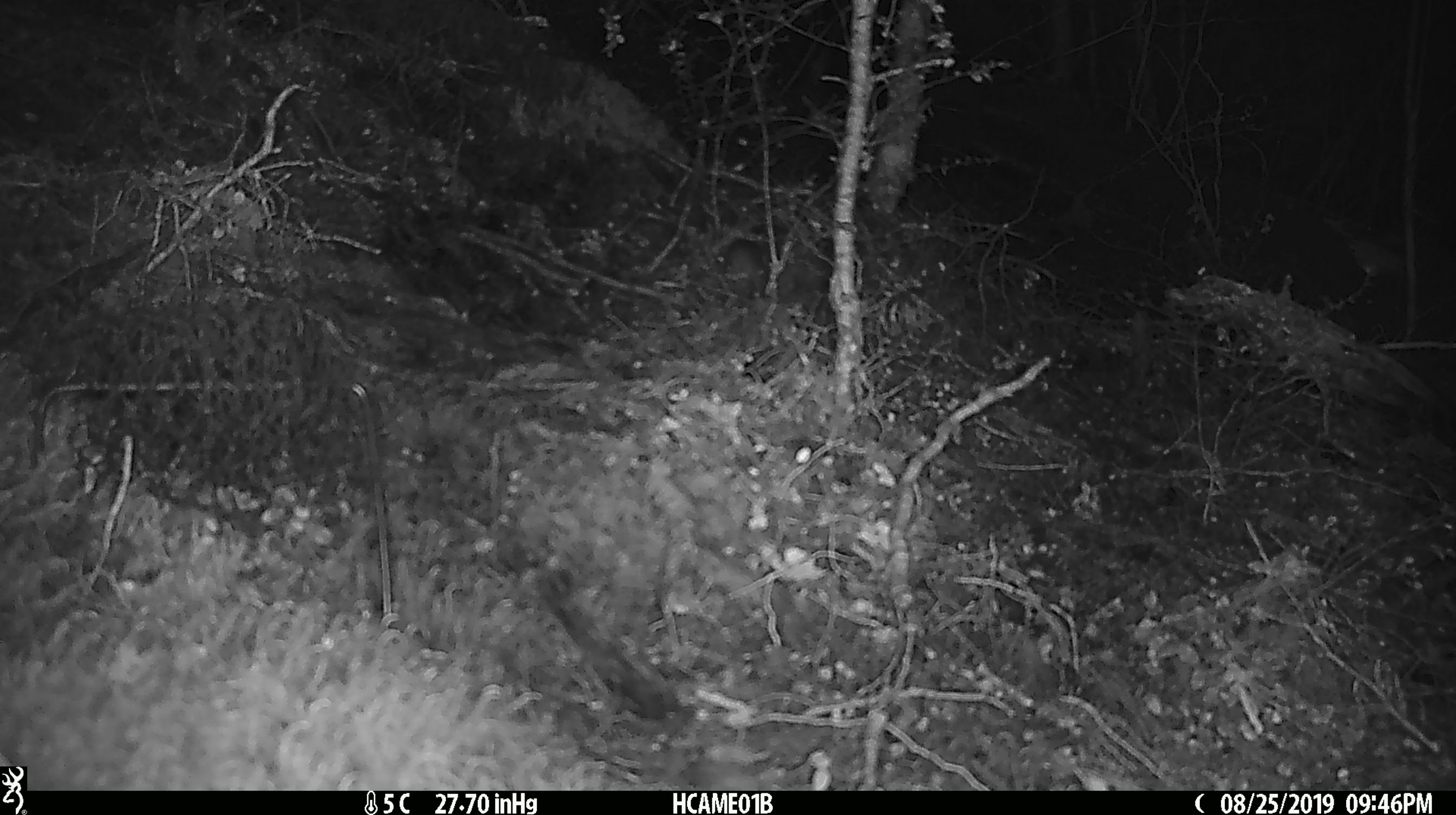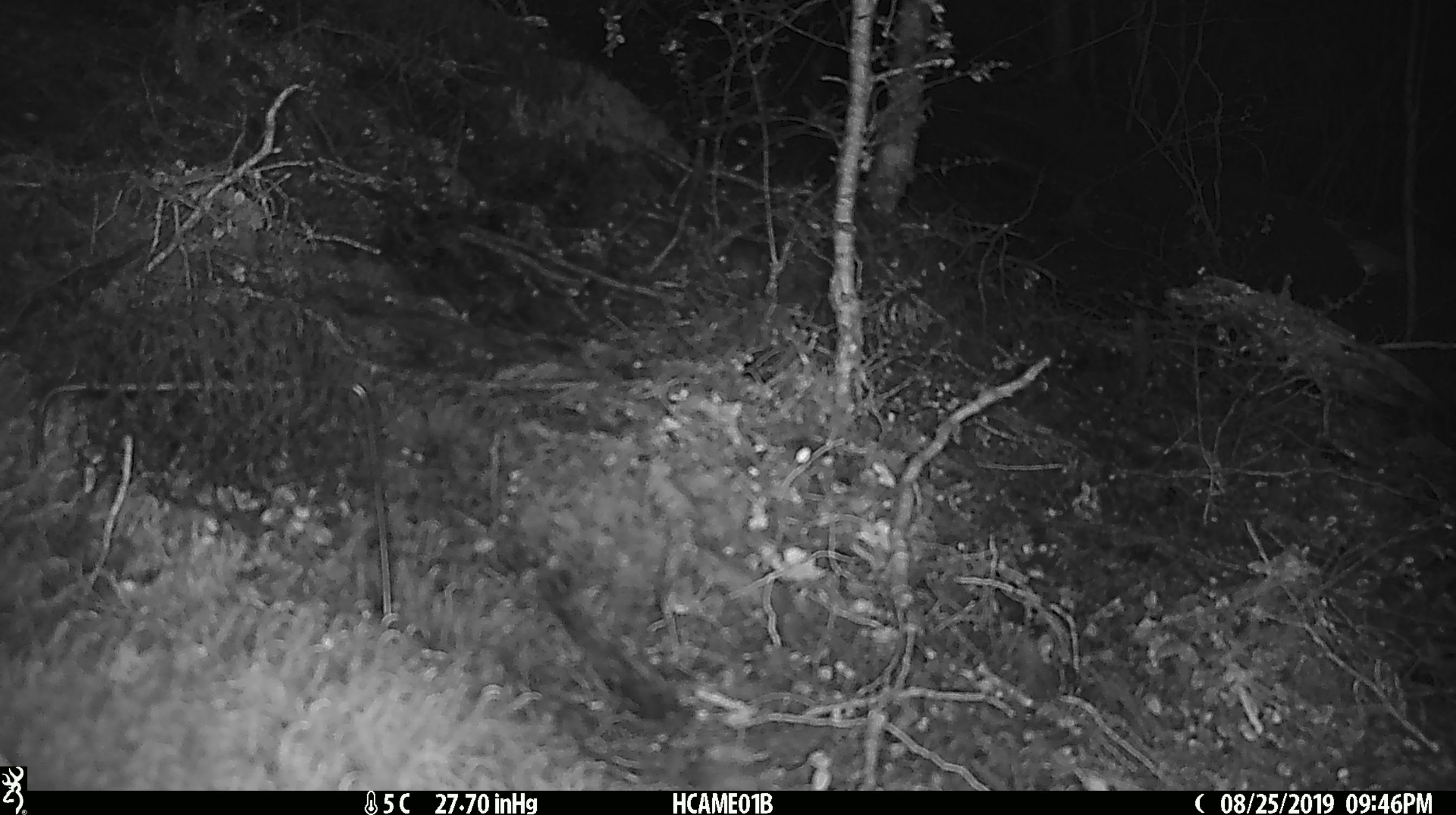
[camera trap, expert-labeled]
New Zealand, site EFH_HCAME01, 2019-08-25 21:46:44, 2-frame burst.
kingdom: Animalia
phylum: Chordata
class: Mammalia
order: Rodentia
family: Muridae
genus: Mus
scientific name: Mus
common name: mouse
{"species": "mouse (Mus)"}